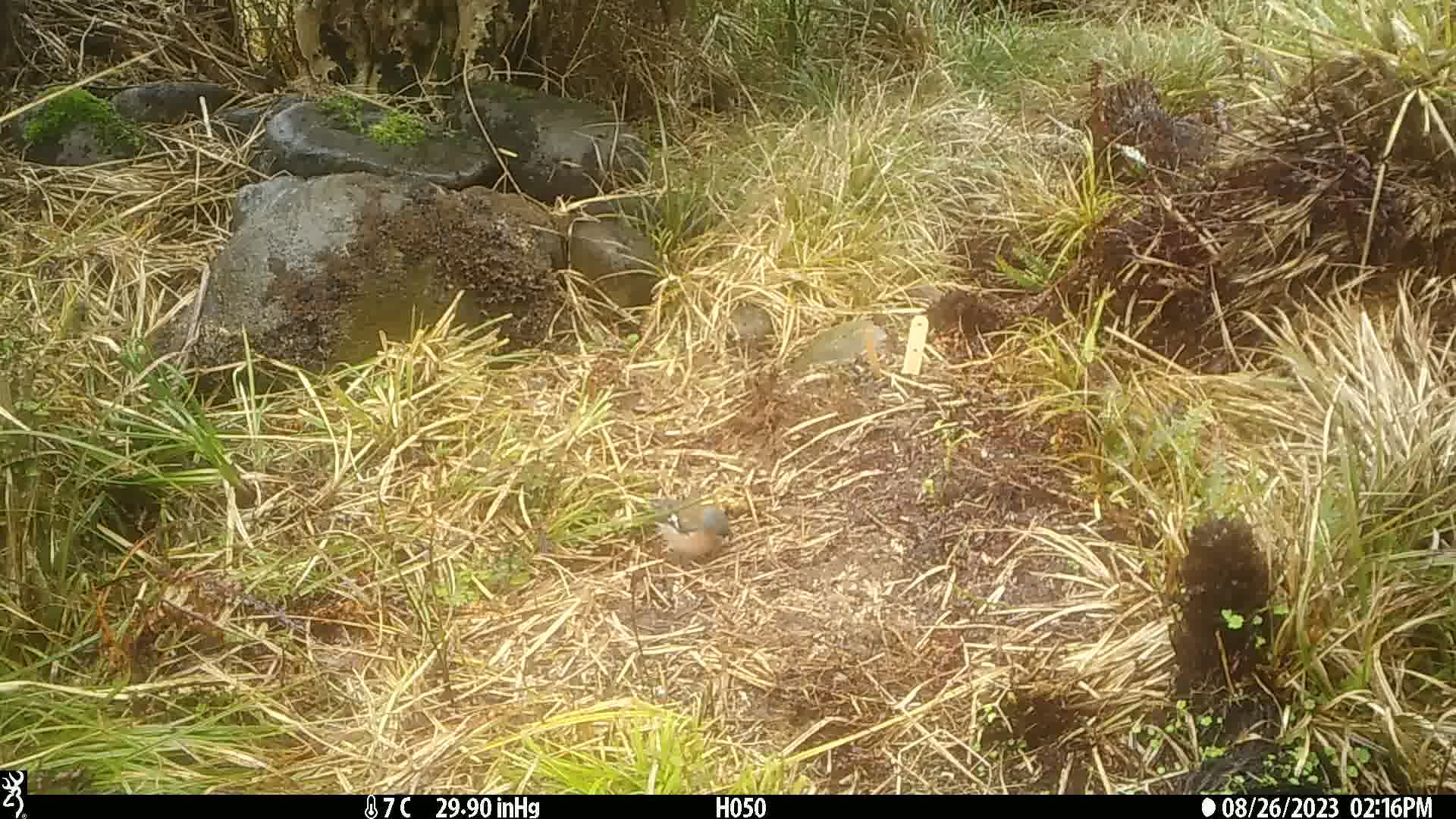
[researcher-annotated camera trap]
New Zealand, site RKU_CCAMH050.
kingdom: Animalia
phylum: Chordata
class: Aves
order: Passeriformes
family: Fringillidae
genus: Fringilla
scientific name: Fringilla coelebs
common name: common chaffinch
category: chaffinch